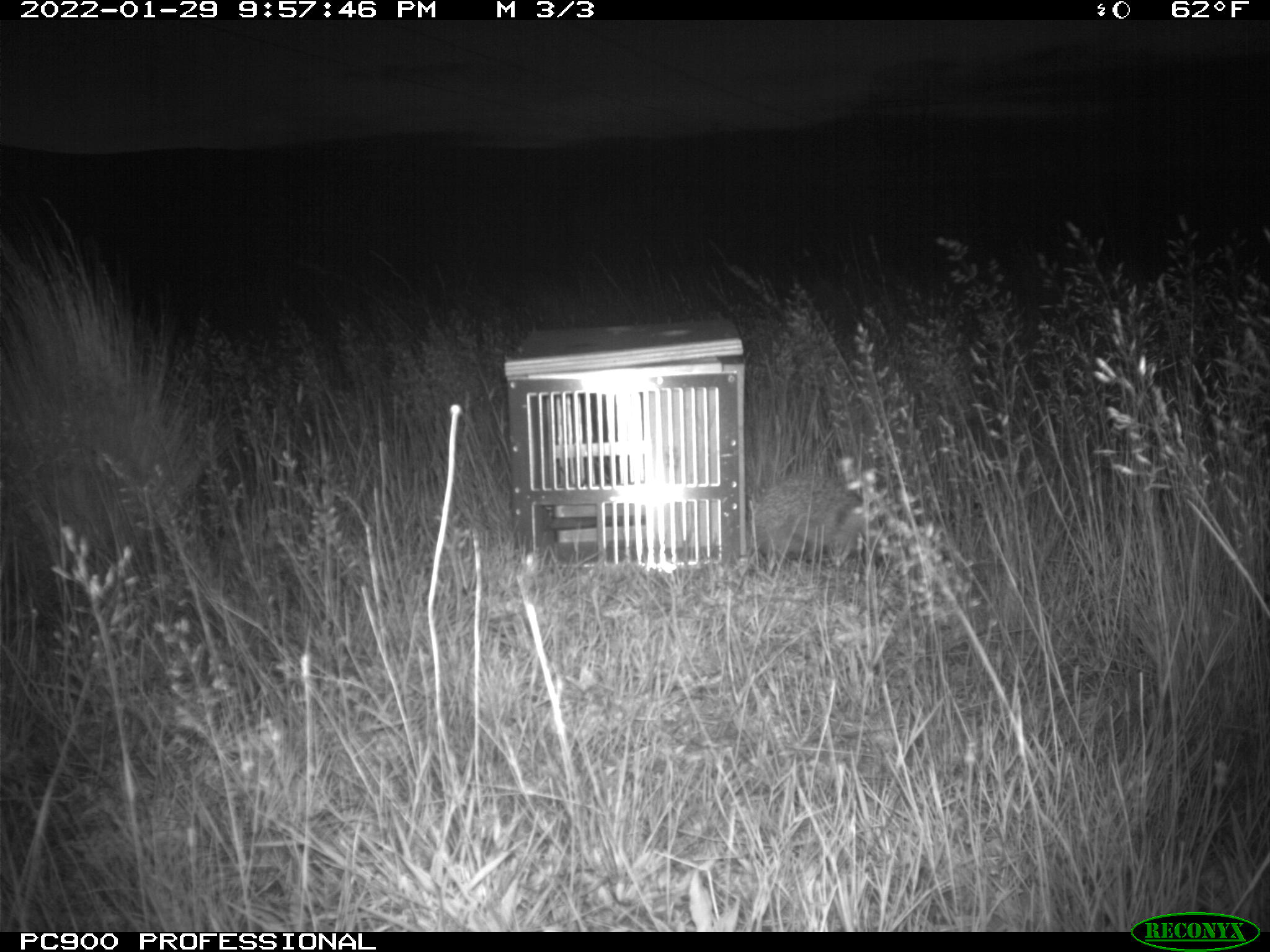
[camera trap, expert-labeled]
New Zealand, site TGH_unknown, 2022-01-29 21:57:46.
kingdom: Animalia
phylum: Chordata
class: Mammalia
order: Eulipotyphla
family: Erinaceidae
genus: Erinaceus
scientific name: Erinaceus europaeus europaeus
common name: european hedgehog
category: hedgehog